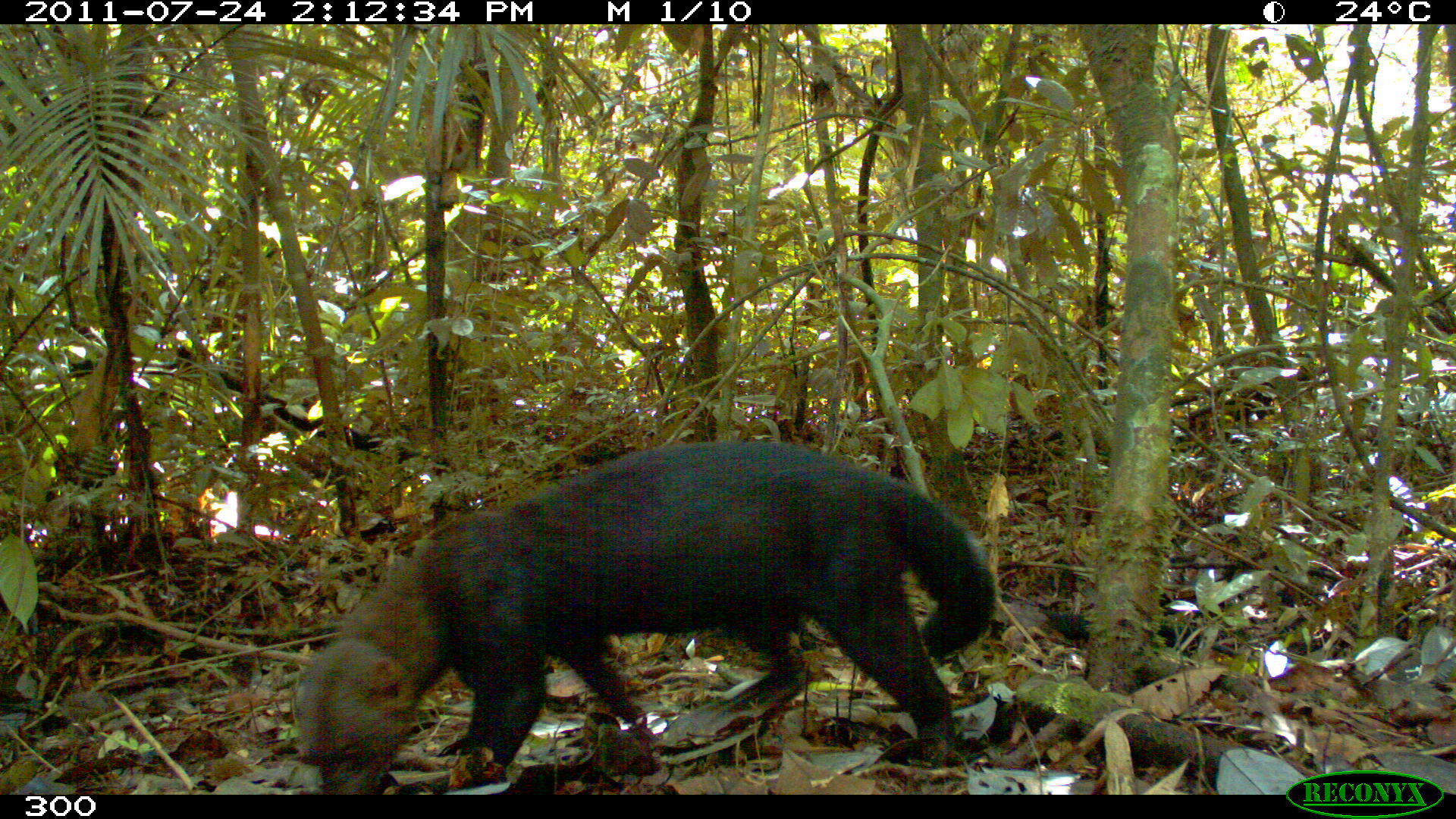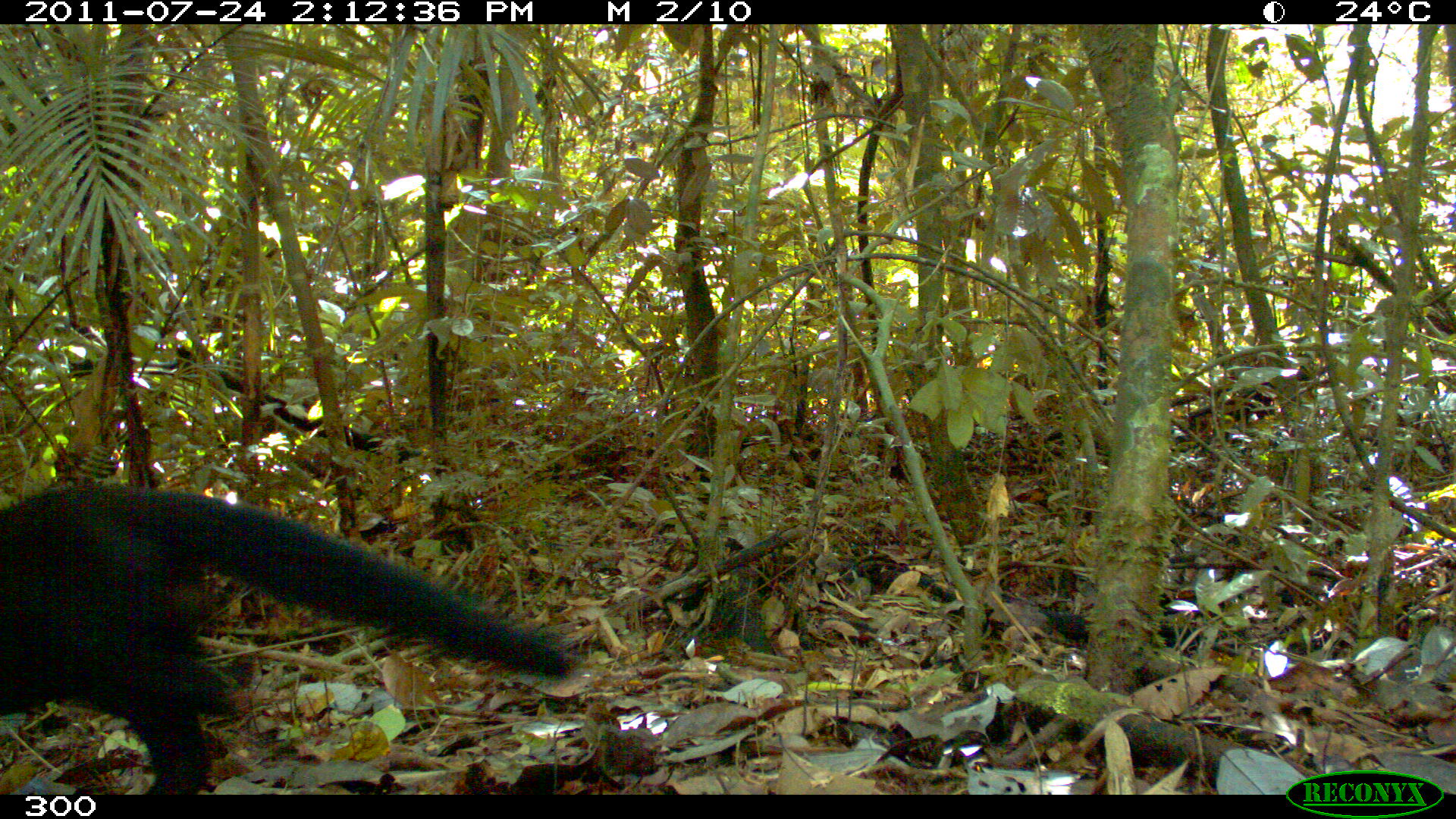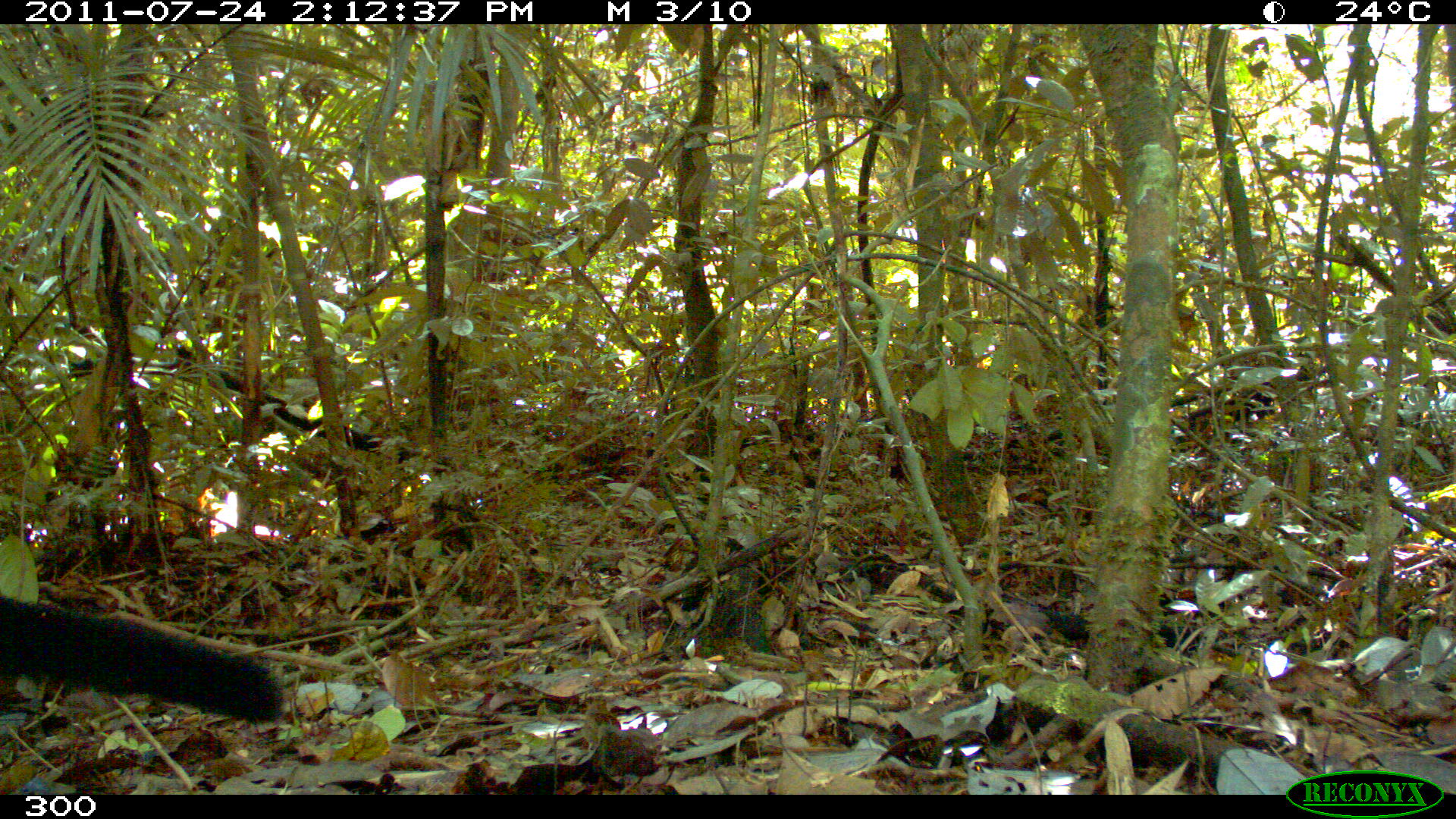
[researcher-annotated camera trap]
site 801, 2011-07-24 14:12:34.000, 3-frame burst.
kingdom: Animalia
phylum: Chordata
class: Mammalia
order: Carnivora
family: Mustelidae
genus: Eira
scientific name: Eira barbara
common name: tayra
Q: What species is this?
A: Eira barbara (tayra).